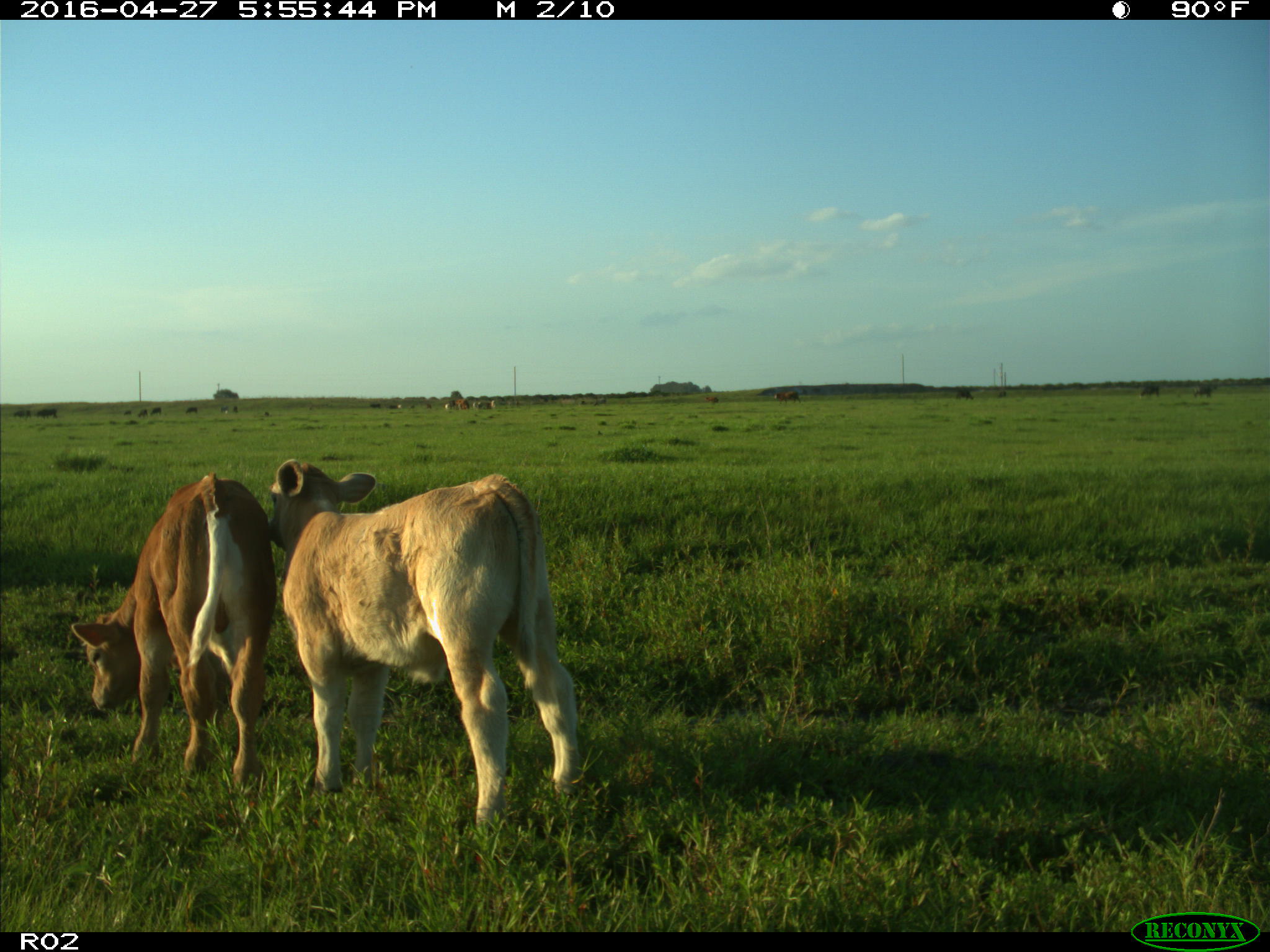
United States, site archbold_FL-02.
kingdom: Animalia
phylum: Chordata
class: Mammalia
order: Artiodactyla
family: Bovidae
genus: Bos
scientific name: Bos taurus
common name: domestic cow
Bos taurus (domestic cow).